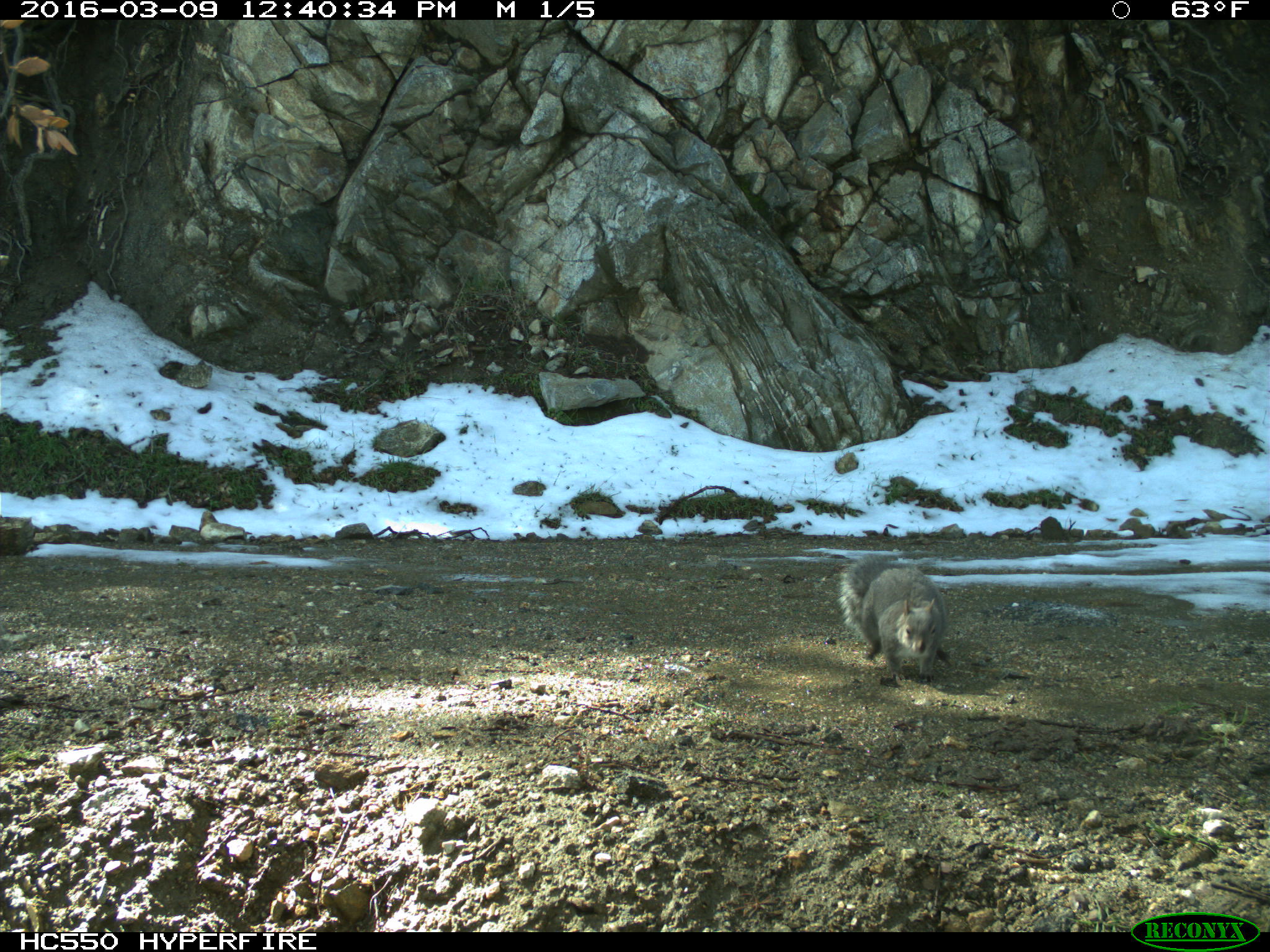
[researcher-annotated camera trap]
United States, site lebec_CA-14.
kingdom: Animalia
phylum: Chordata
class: Mammalia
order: Rodentia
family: Sciuridae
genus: Sciurus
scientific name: Sciurus carolinensis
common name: eastern gray squirrel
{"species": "Sciurus carolinensis (eastern gray squirrel)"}